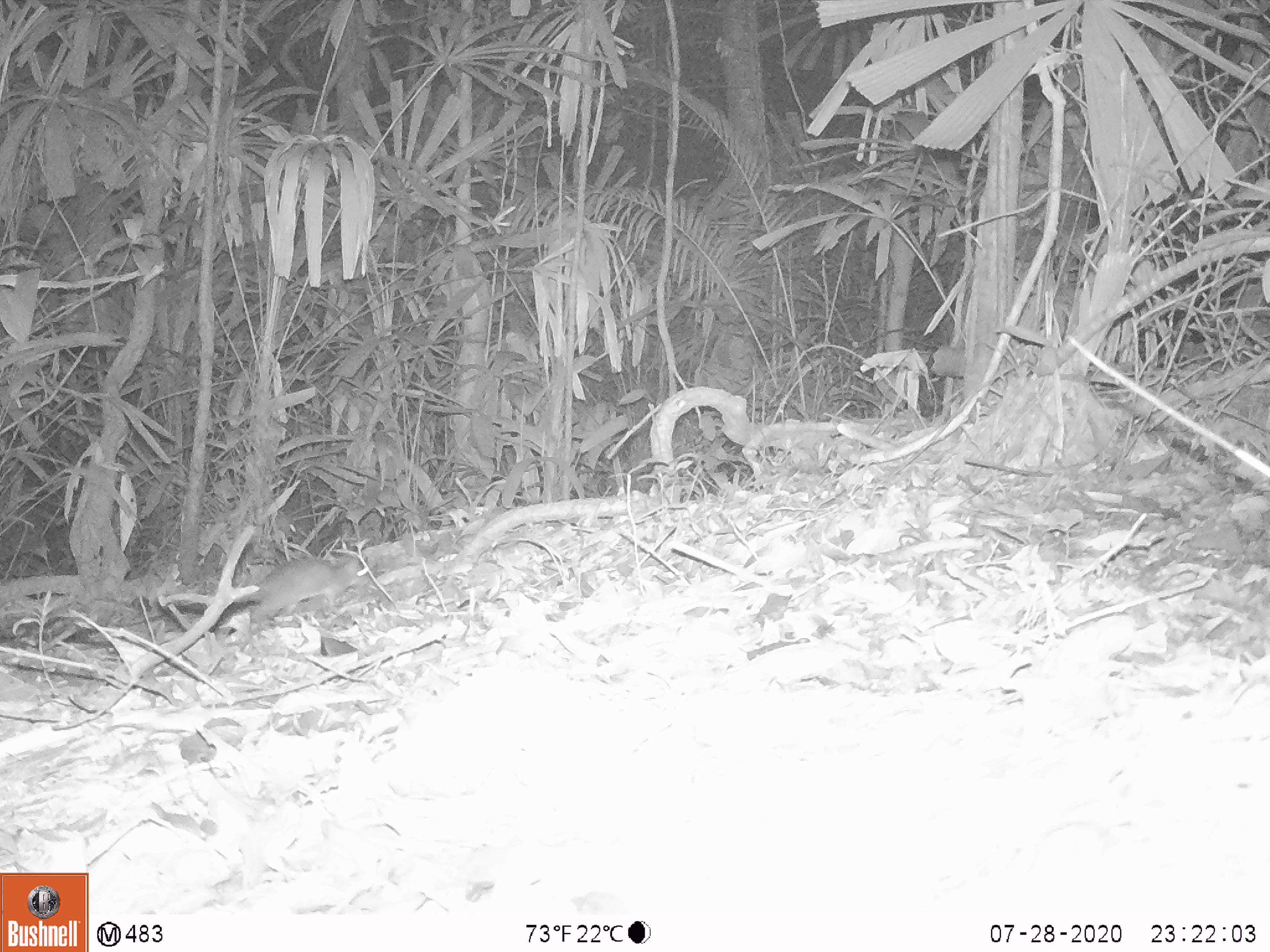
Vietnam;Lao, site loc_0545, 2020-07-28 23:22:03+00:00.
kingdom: Animalia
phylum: Chordata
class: Mammalia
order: Rodentia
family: Muridae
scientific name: Muridae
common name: old-world mice and rats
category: unidentified murid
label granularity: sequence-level